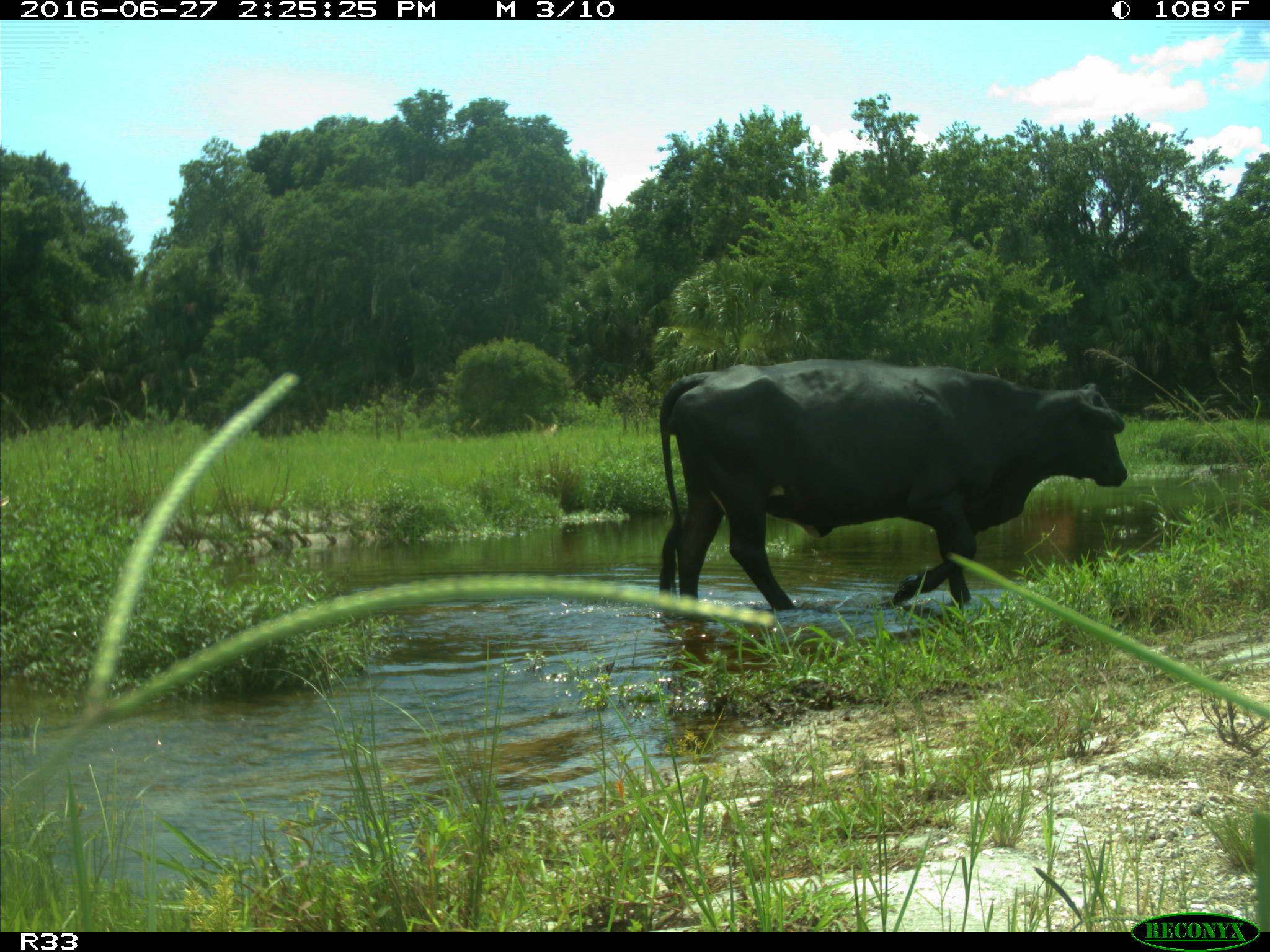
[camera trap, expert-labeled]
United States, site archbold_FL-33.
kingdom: Animalia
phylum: Chordata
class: Mammalia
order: Artiodactyla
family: Bovidae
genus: Bos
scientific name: Bos taurus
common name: domestic cow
Bos taurus (domestic cow).